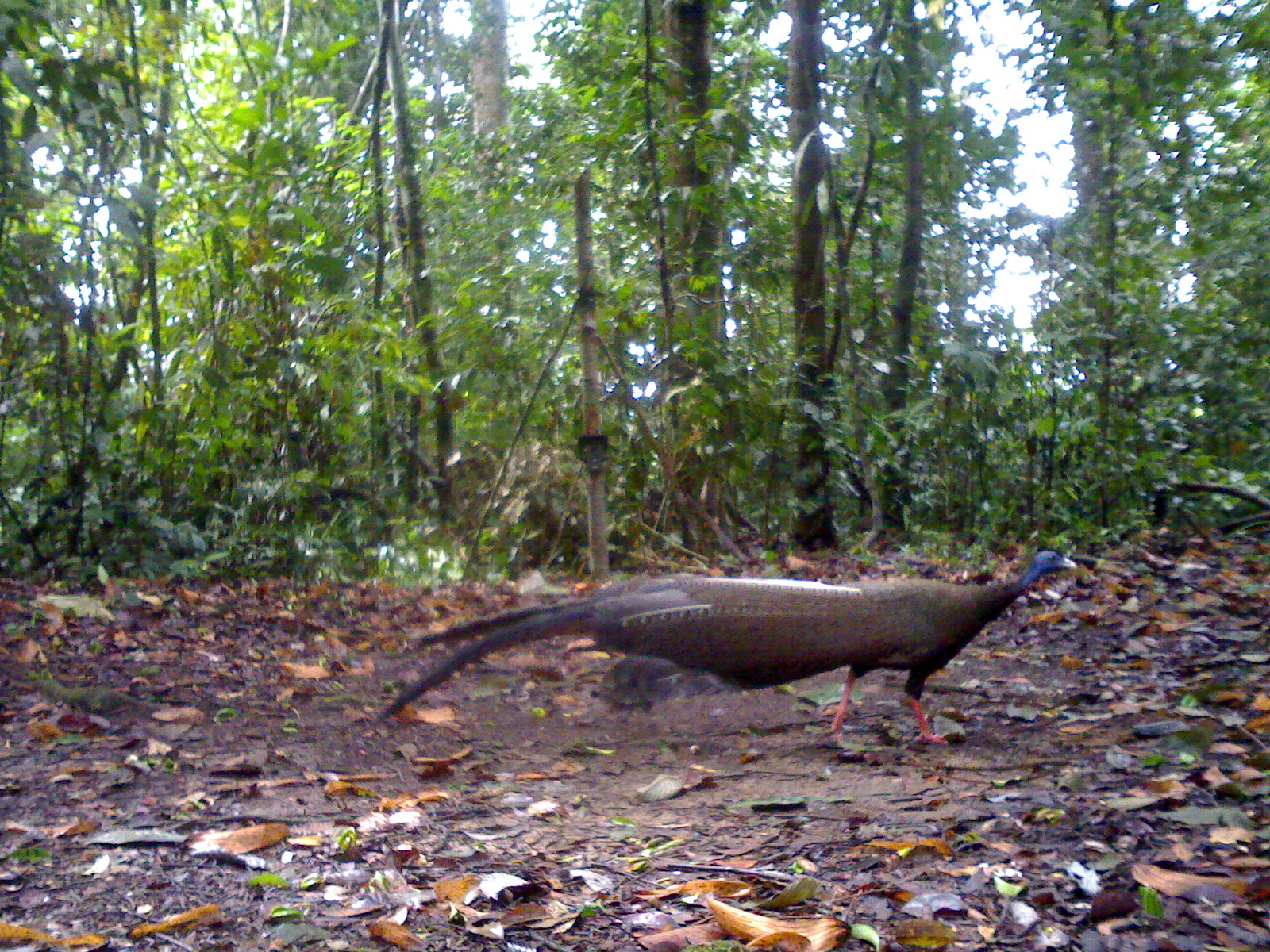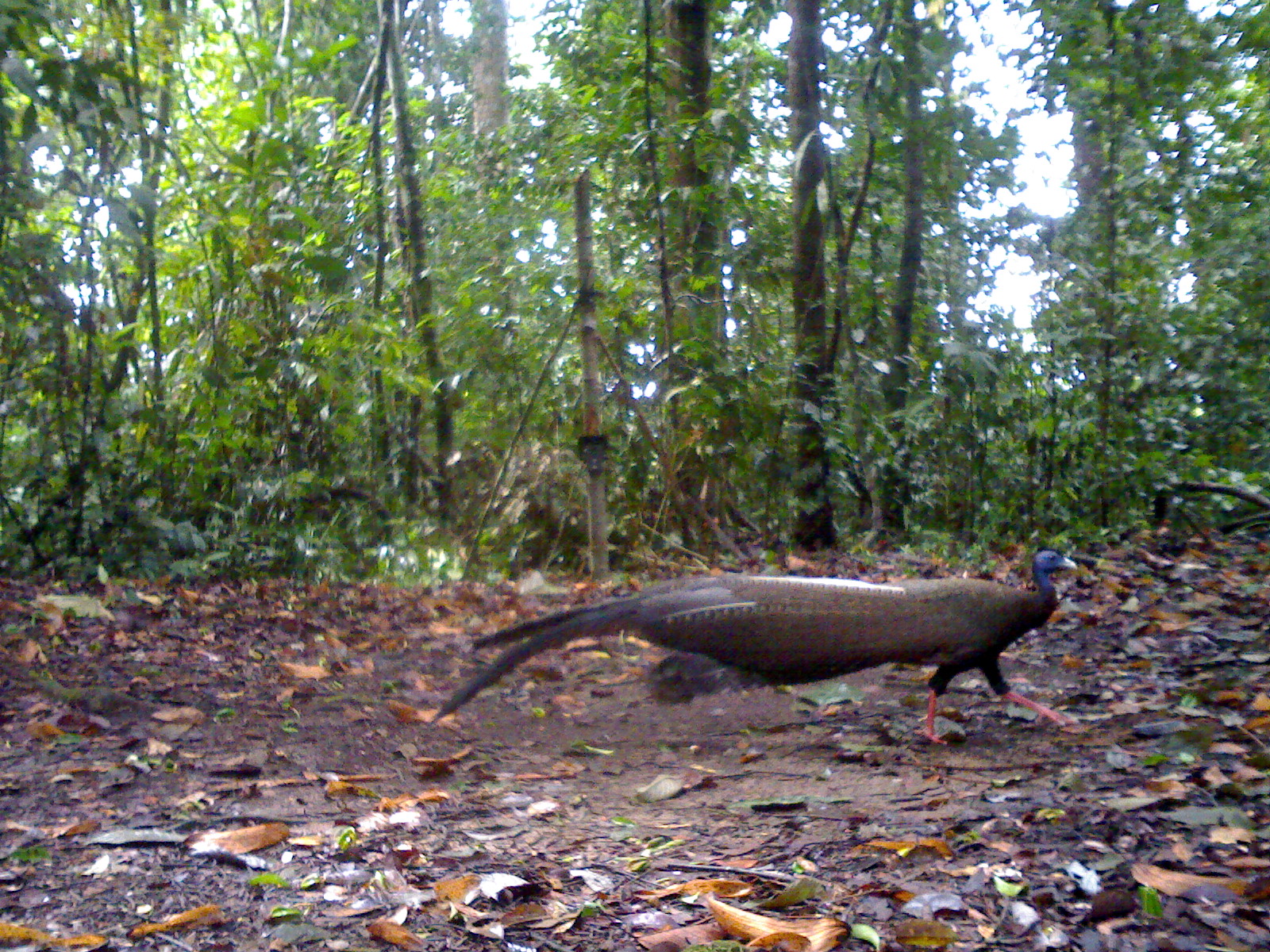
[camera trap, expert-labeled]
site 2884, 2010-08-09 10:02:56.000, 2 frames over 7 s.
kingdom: Animalia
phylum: Chordata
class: Aves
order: Galliformes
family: Phasianidae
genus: Argusianus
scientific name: Argusianus argus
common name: great argus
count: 1